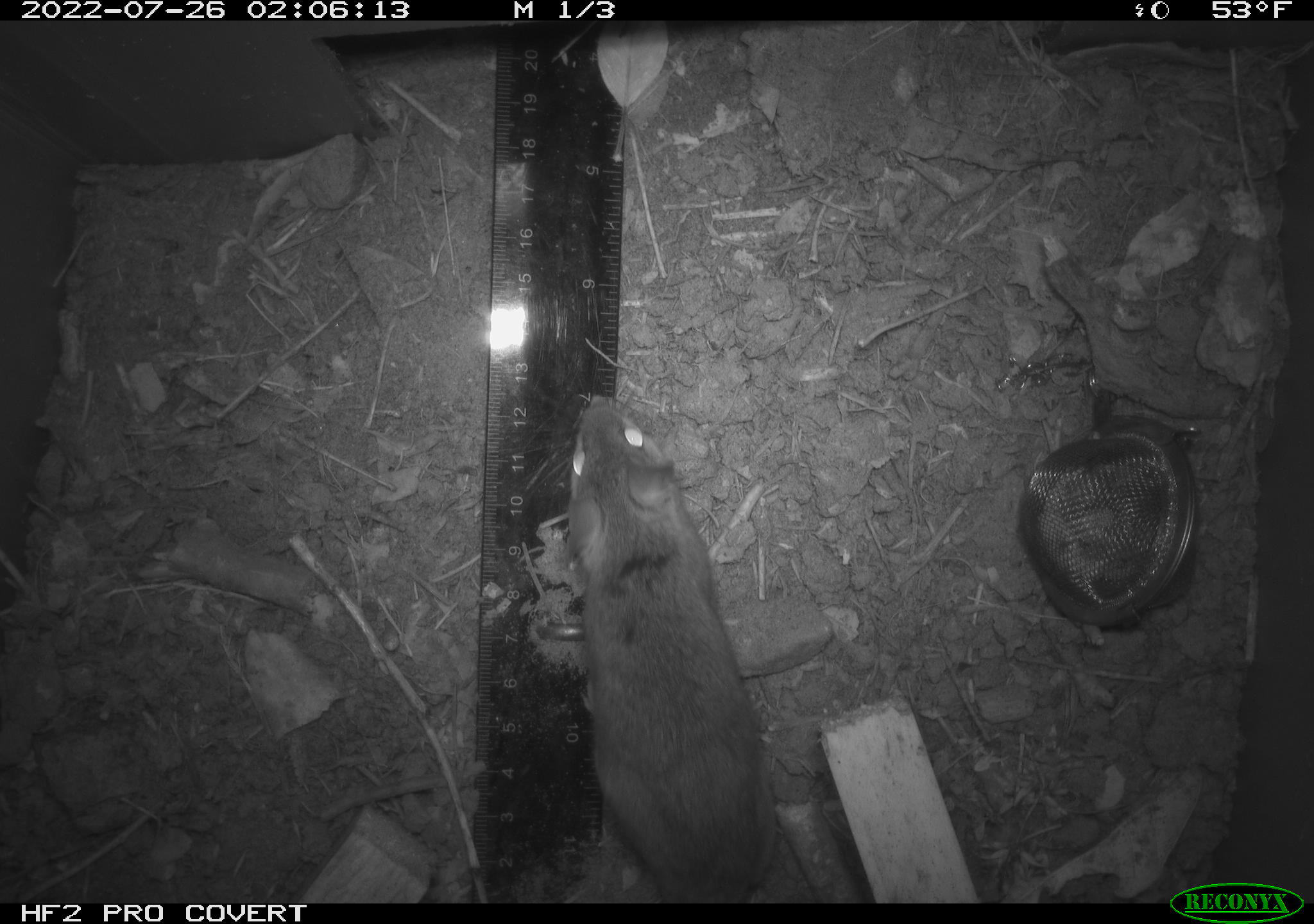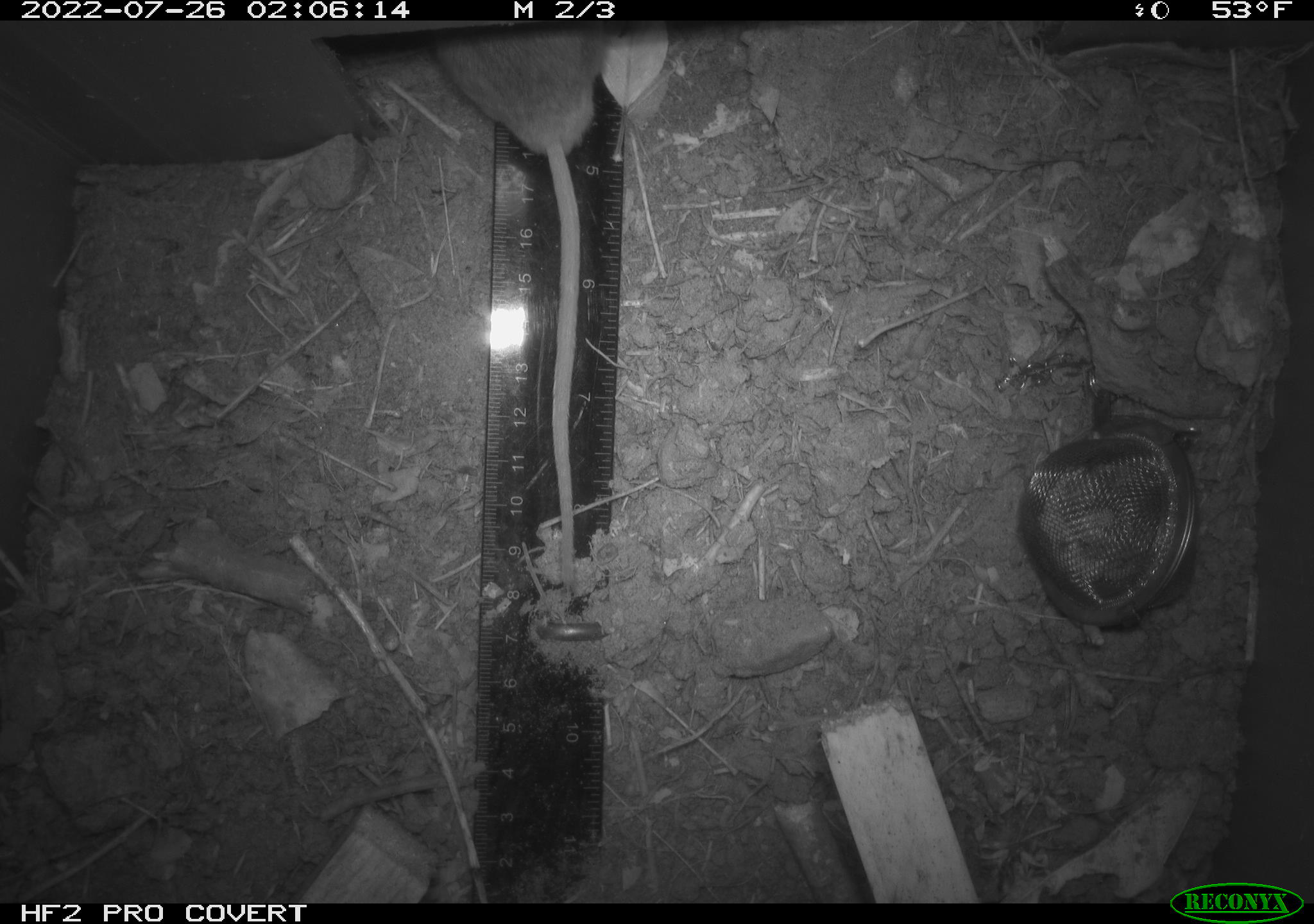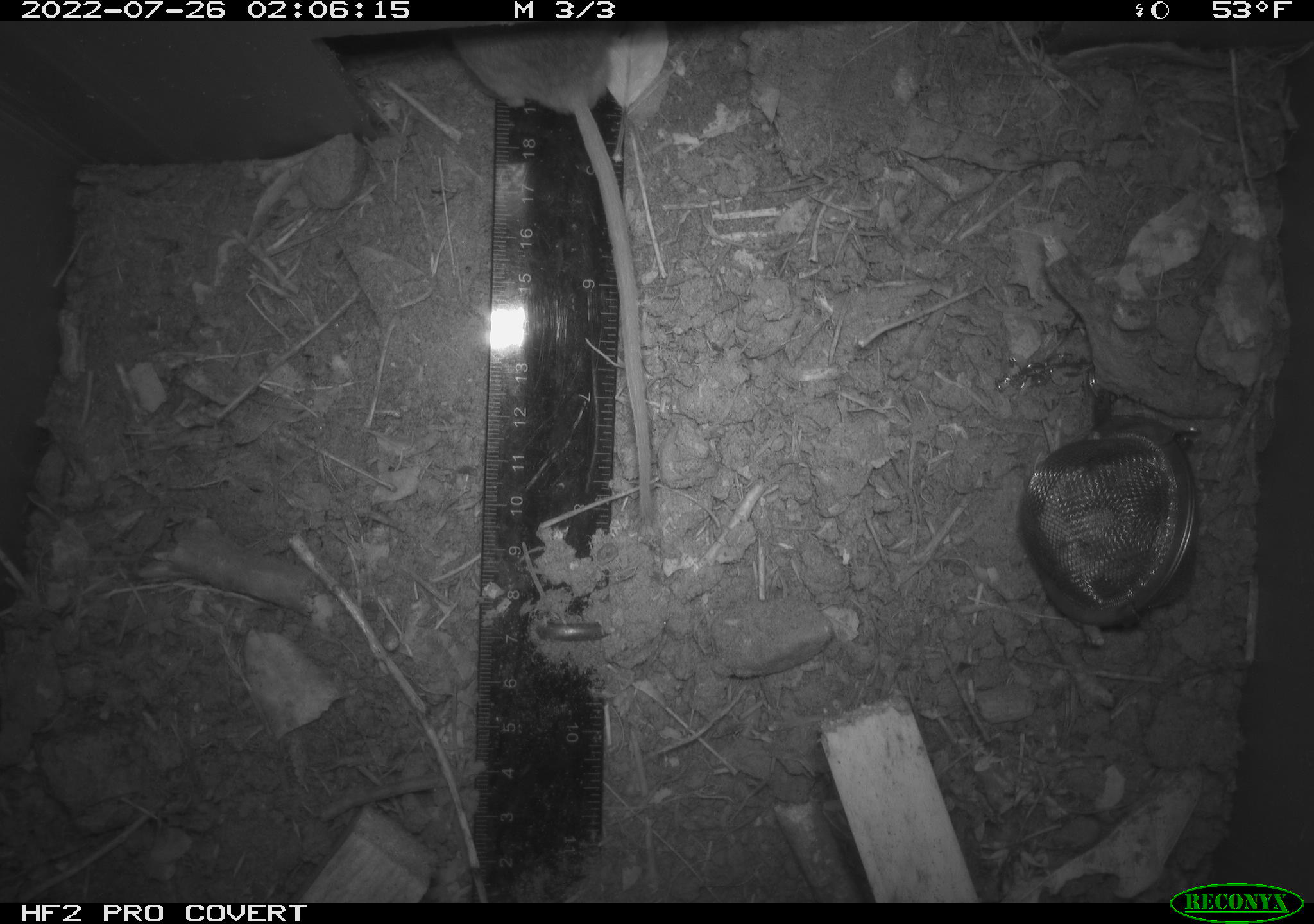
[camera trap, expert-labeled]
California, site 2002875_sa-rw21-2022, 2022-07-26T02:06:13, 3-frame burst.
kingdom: Animalia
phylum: Chordata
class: Mammalia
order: Rodentia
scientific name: Rodentia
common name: mouse species